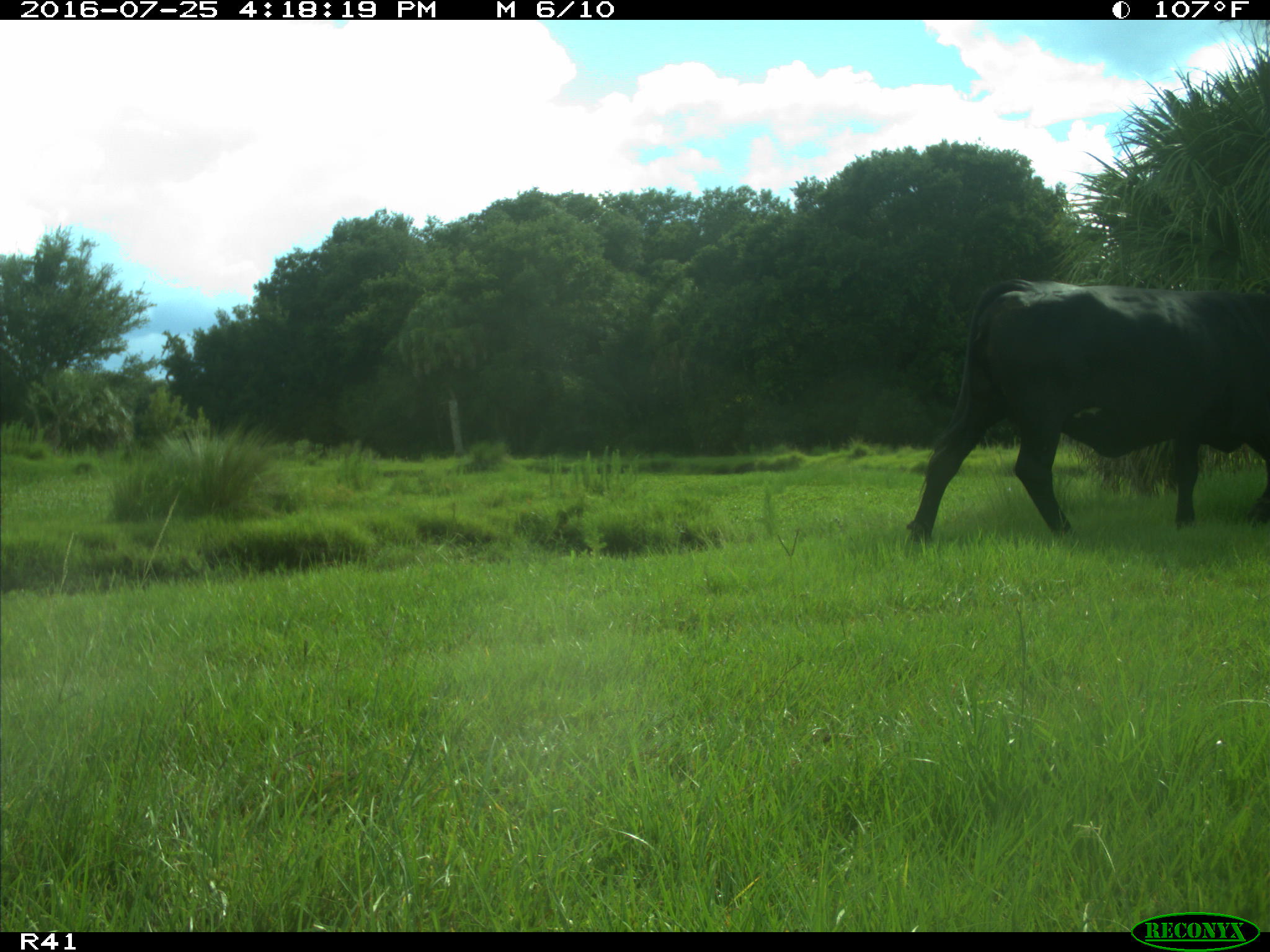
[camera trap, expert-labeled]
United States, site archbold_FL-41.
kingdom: Animalia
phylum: Chordata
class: Mammalia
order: Artiodactyla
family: Bovidae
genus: Bos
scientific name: Bos taurus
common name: domestic cow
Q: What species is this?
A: Bos taurus (domestic cow).